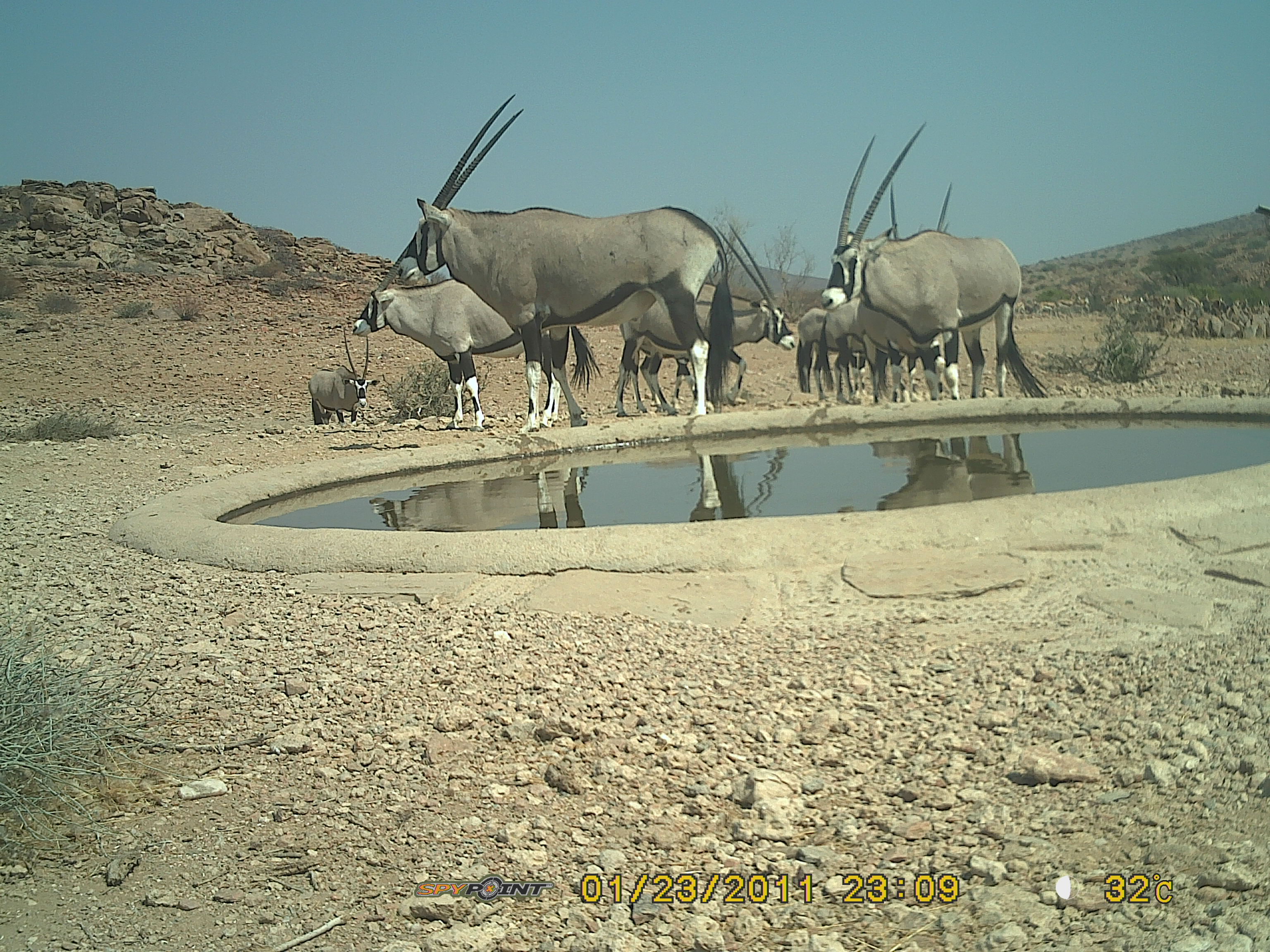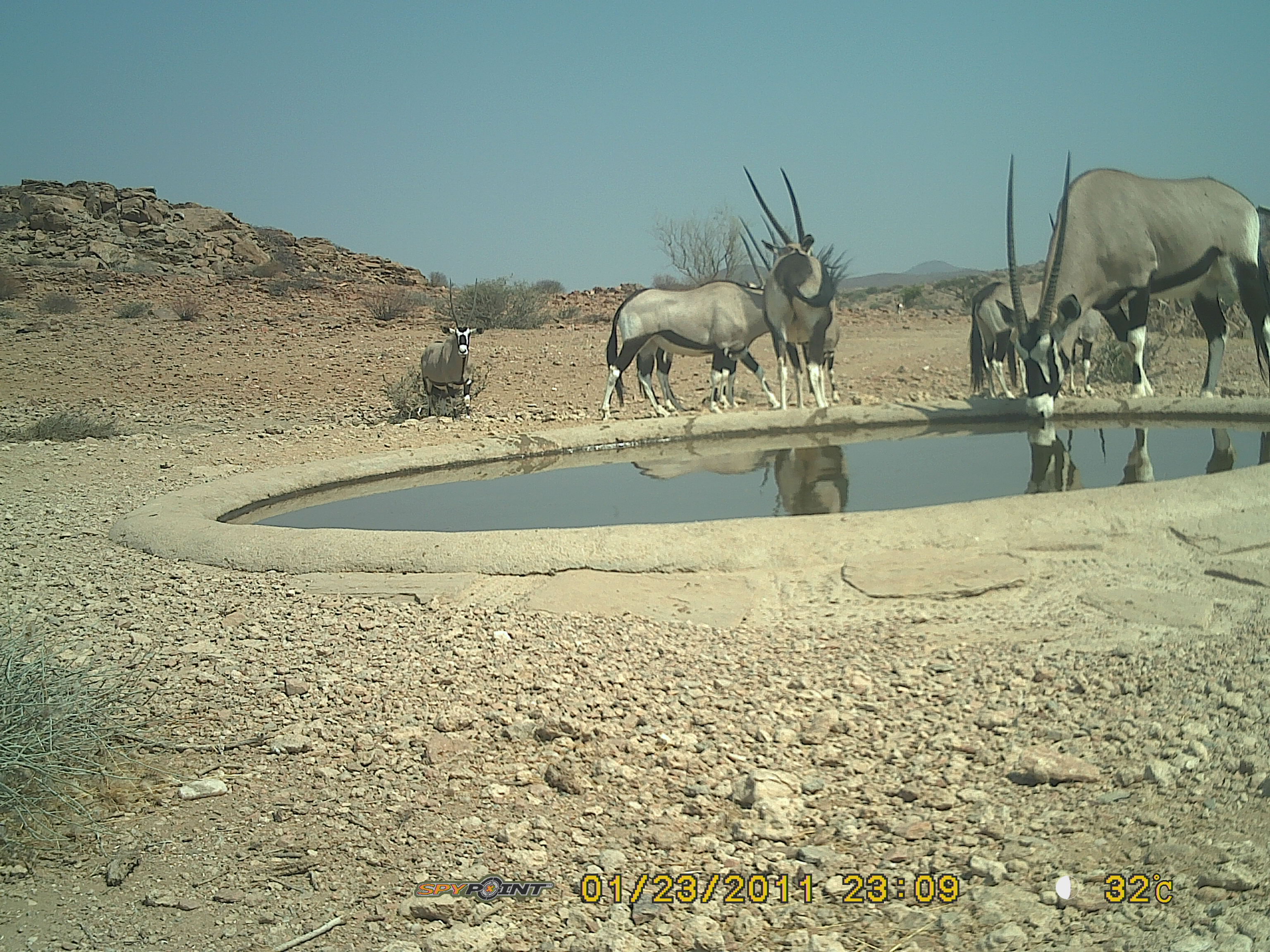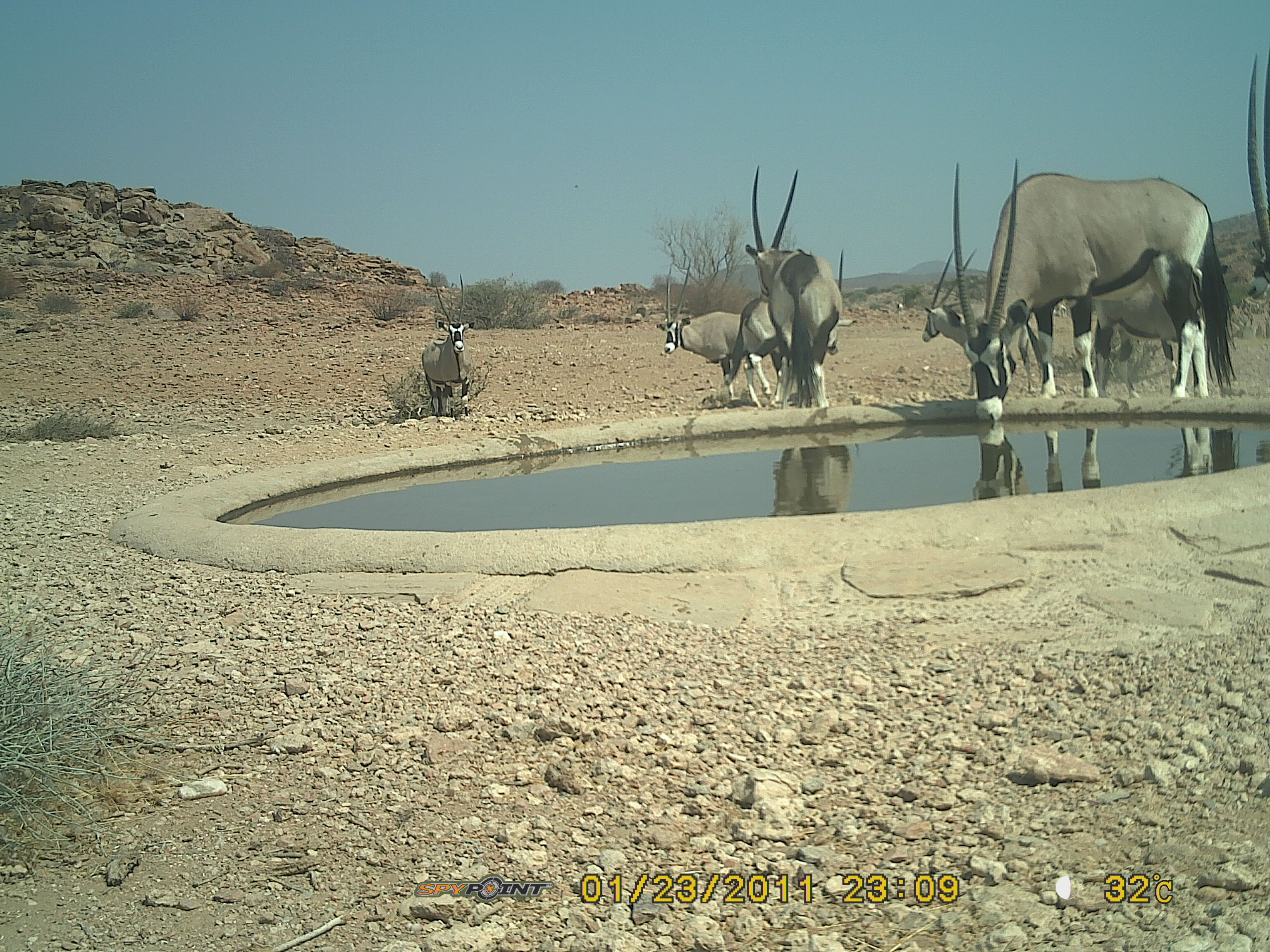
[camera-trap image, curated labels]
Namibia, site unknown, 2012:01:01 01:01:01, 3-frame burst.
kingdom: Animalia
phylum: Chordata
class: Mammalia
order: Artiodactyla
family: Bovidae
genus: Oryx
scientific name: Oryx gazella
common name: gemsbok